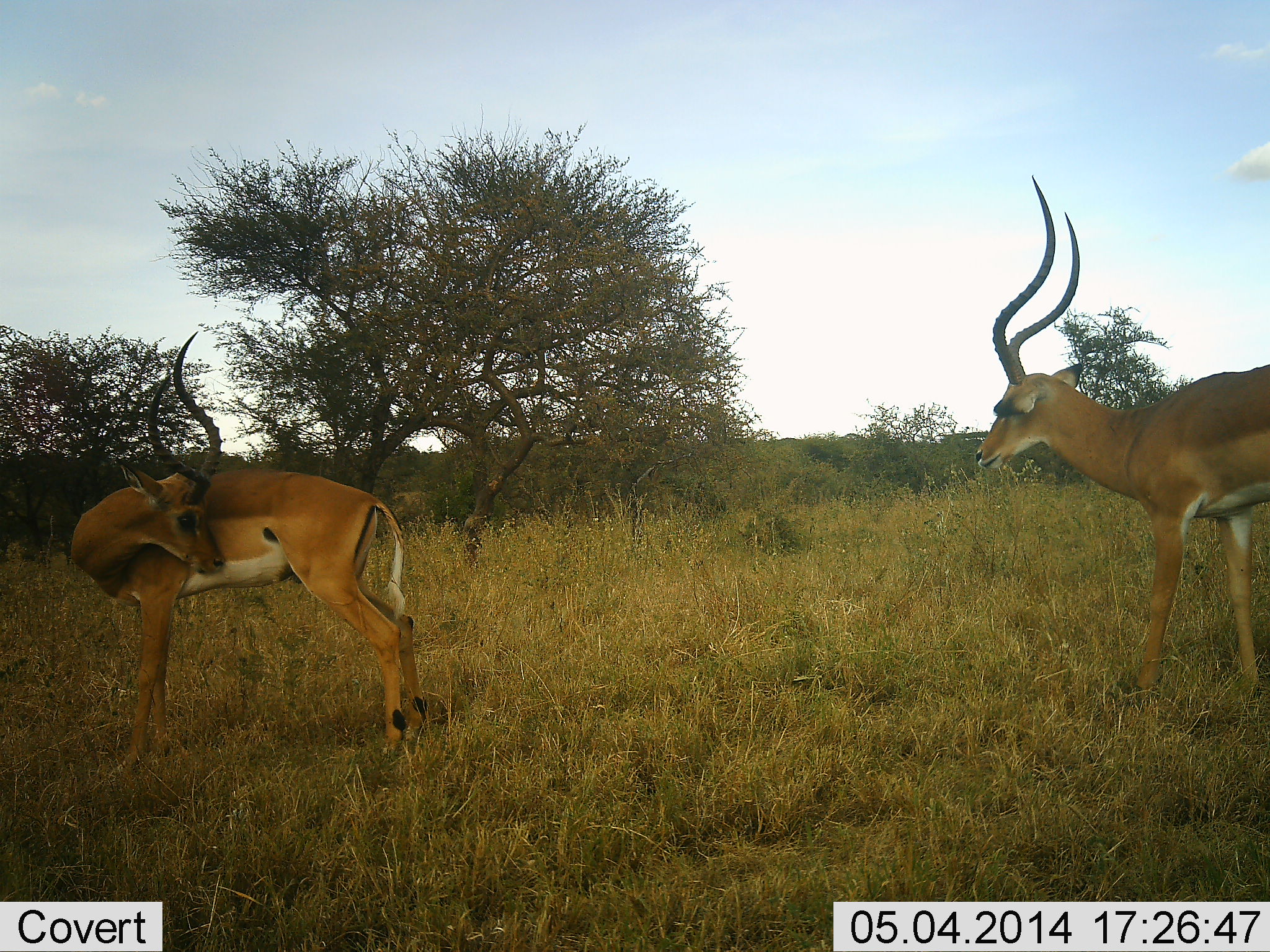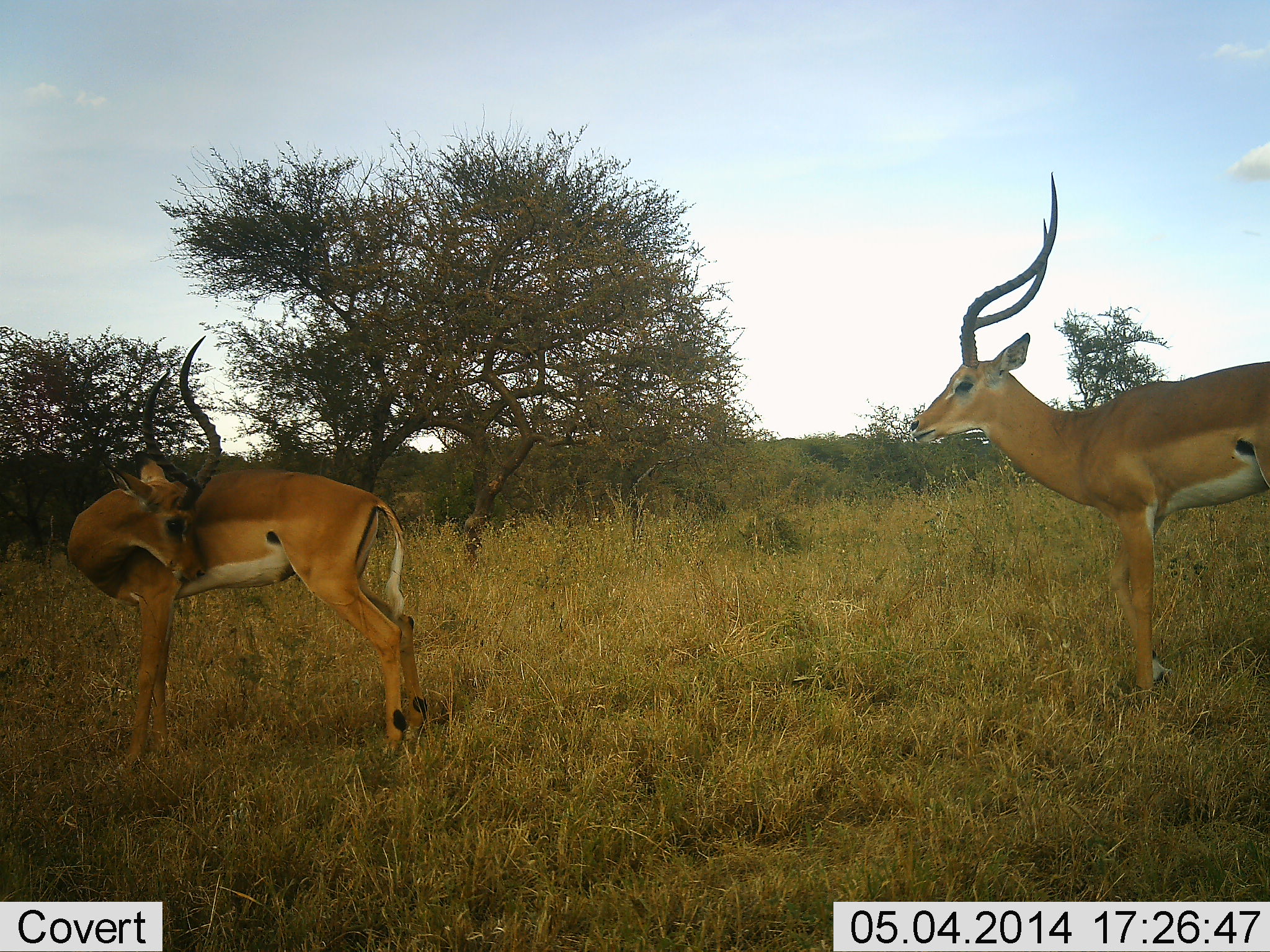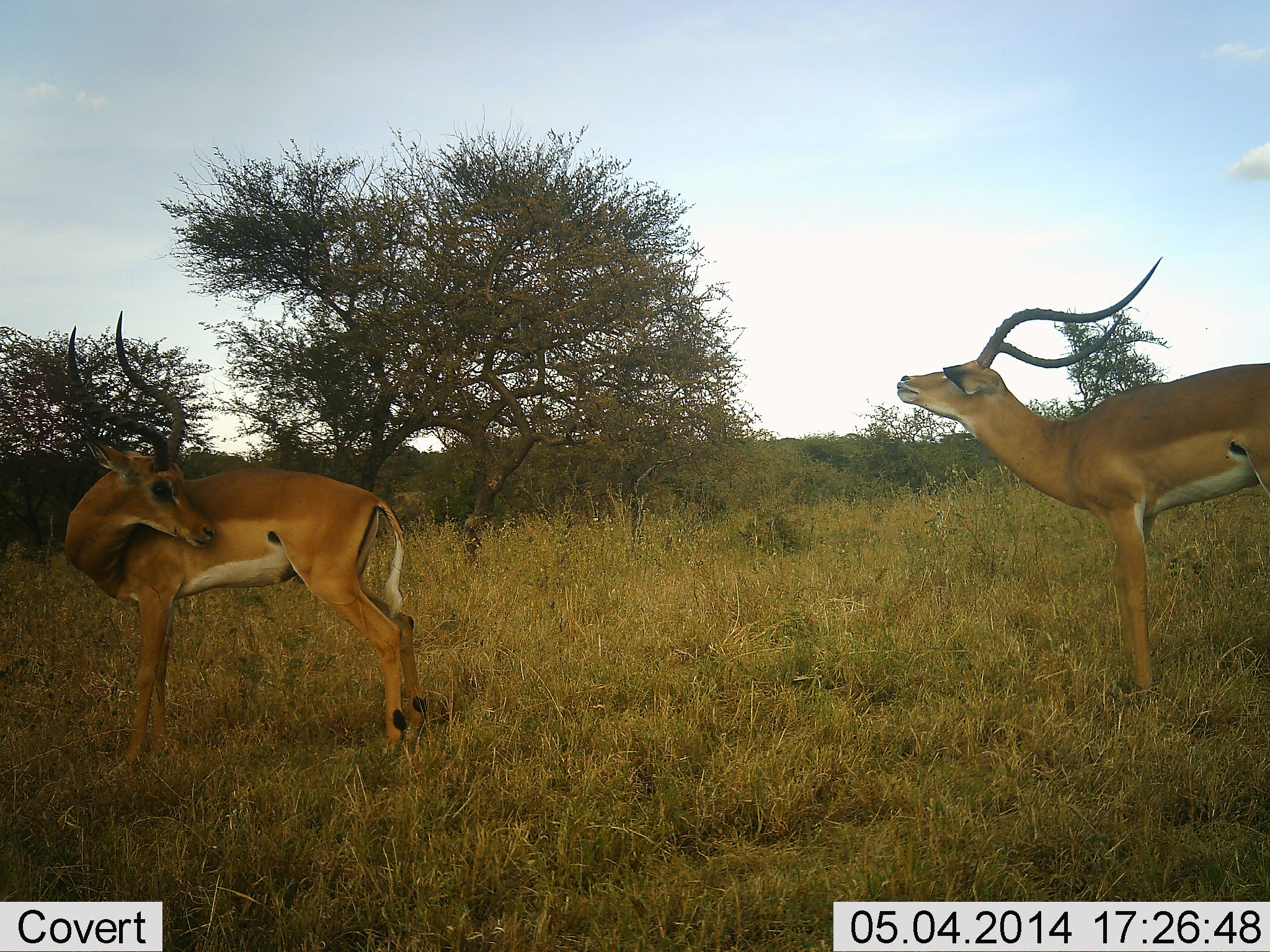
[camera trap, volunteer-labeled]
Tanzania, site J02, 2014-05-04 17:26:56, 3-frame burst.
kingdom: Animalia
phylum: Chordata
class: Mammalia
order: Artiodactyla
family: Bovidae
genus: Aepyceros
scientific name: Aepyceros melampus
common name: impala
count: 2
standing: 80%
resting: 0%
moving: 20%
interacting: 10%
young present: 0%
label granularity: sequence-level